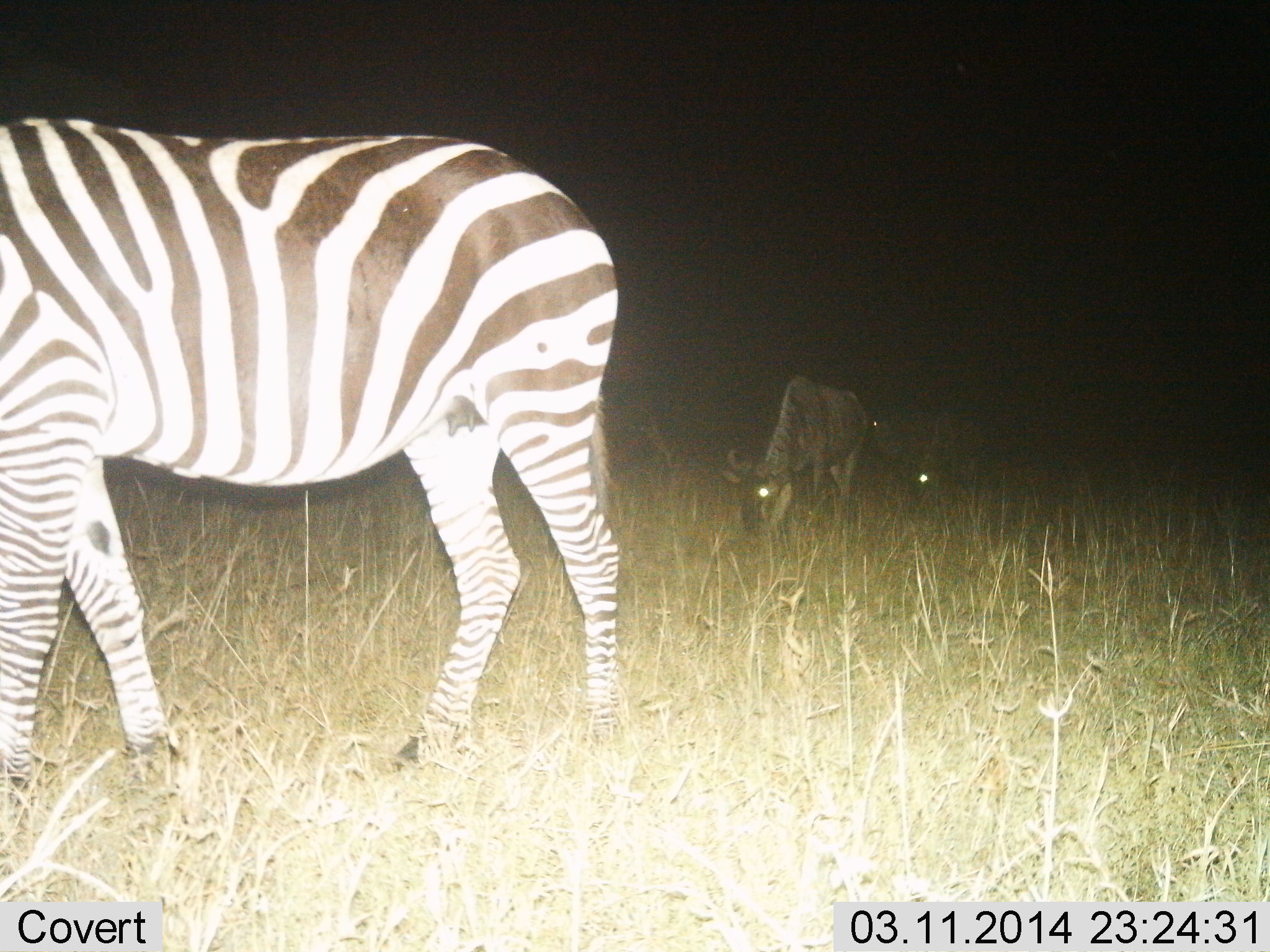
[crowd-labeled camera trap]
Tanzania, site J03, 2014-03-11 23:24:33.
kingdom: Animalia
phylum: Chordata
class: Mammalia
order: Artiodactyla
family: Bovidae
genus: Connochaetes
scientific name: Connochaetes taurinus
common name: blue wildebeest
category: wildebeest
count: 2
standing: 50%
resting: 0%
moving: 0%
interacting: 0%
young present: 0%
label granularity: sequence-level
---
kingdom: Animalia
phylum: Chordata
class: Mammalia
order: Perissodactyla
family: Equidae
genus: Equus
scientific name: Equus quagga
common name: plains zebra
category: zebra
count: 1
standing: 50%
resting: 0%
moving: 40%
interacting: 0%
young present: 0%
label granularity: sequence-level